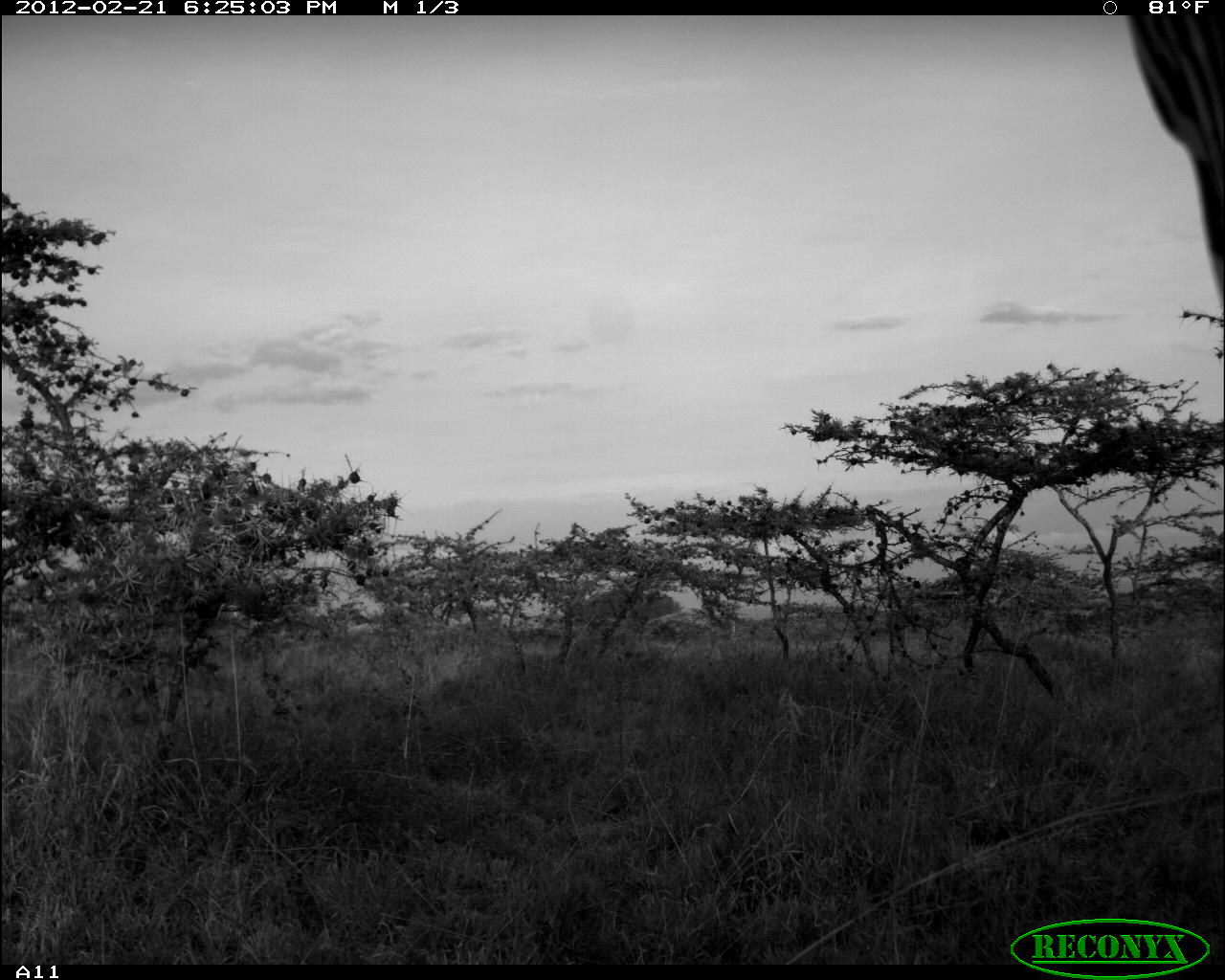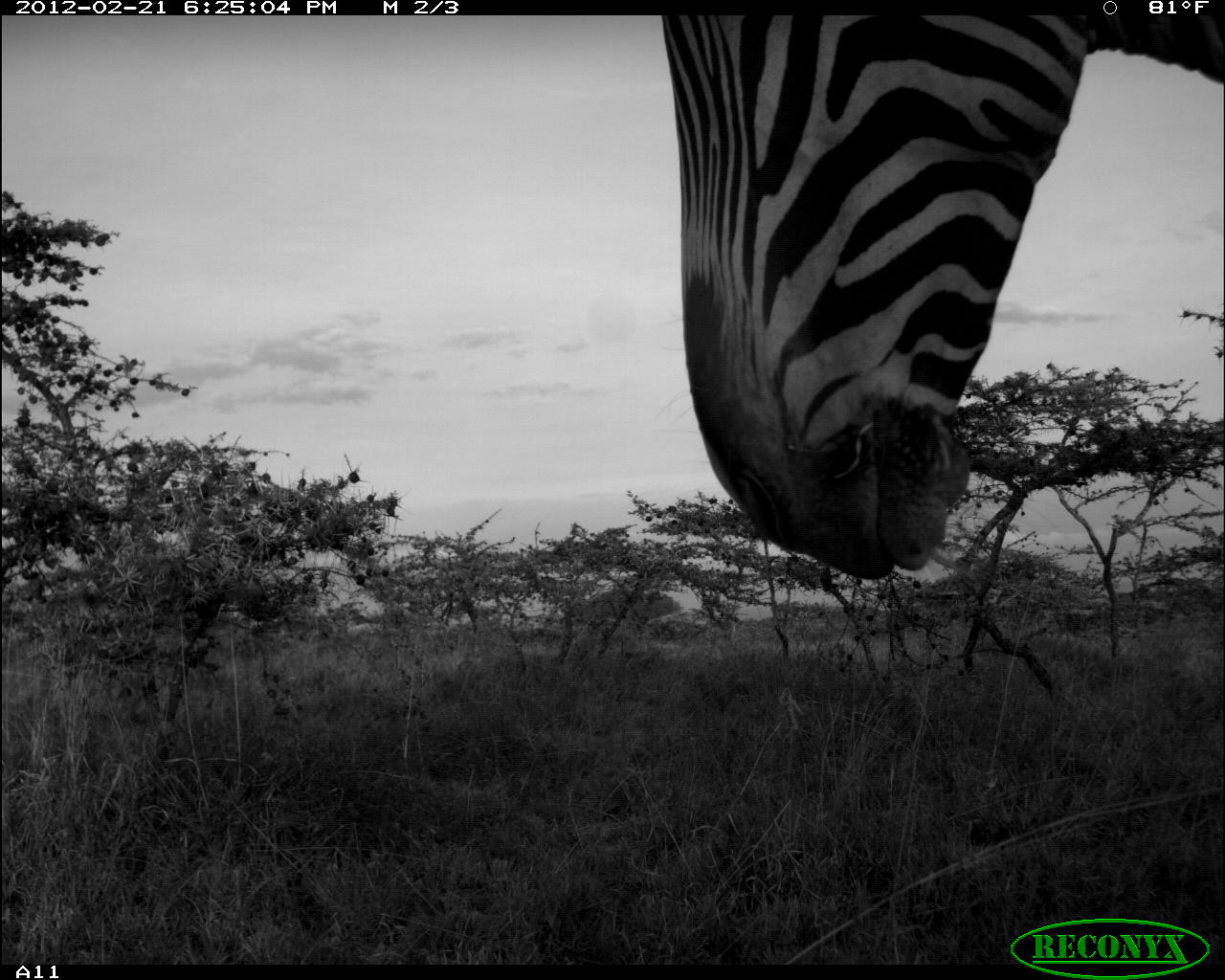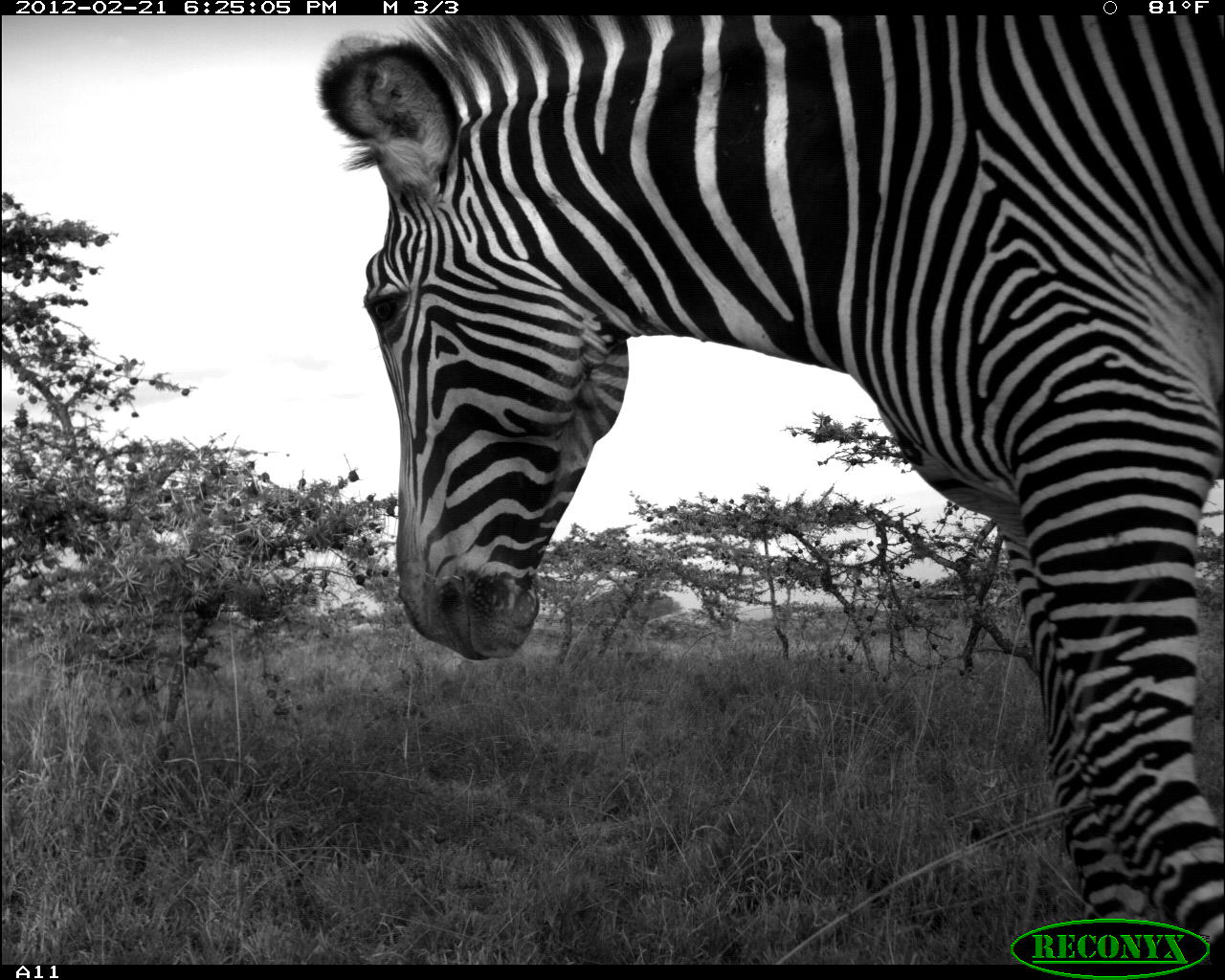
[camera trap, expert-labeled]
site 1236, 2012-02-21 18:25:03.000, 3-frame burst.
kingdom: Animalia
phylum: Chordata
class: Mammalia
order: Perissodactyla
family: Equidae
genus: Equus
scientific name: Equus grevyi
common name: grévy's zebra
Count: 1.